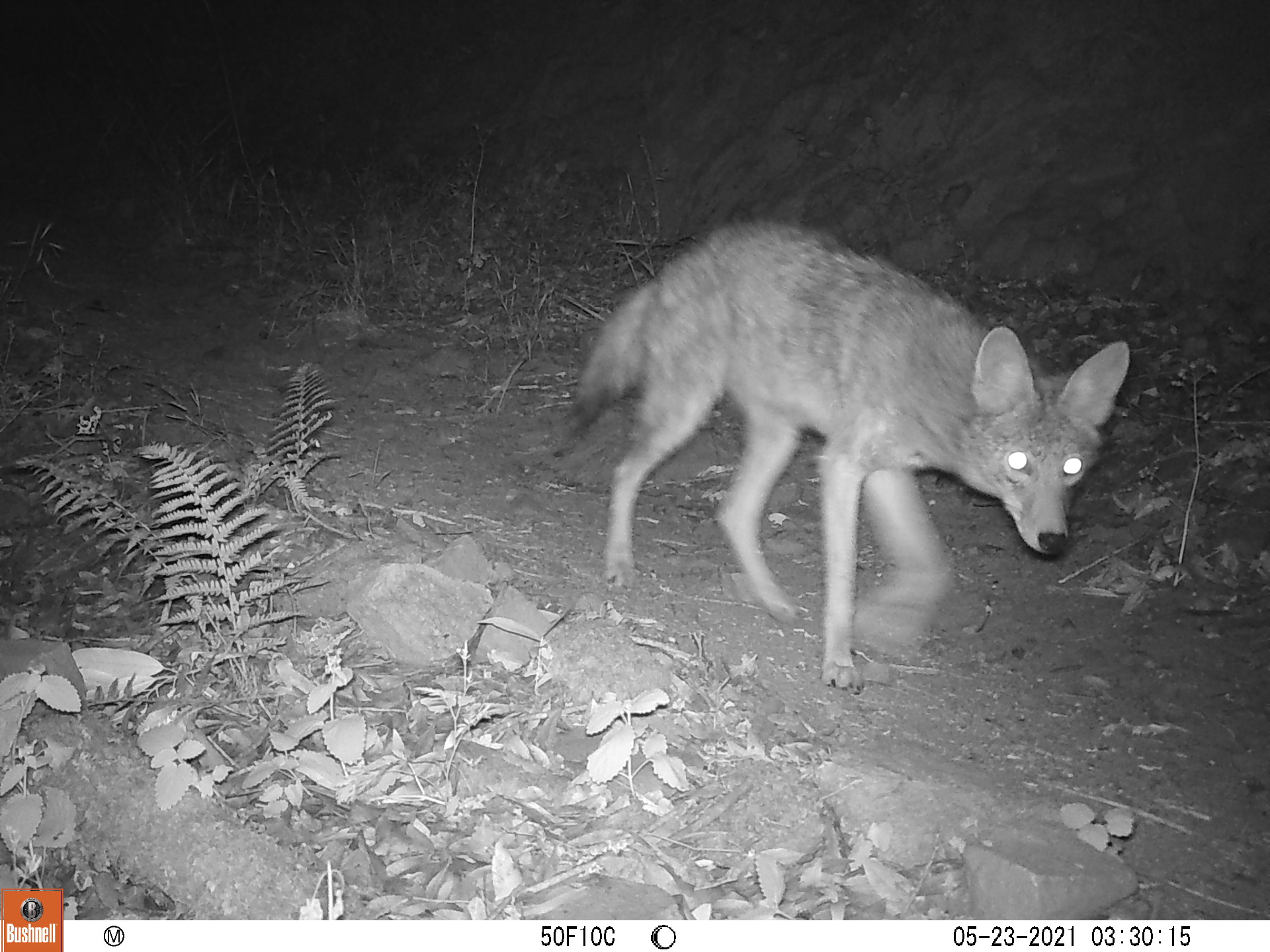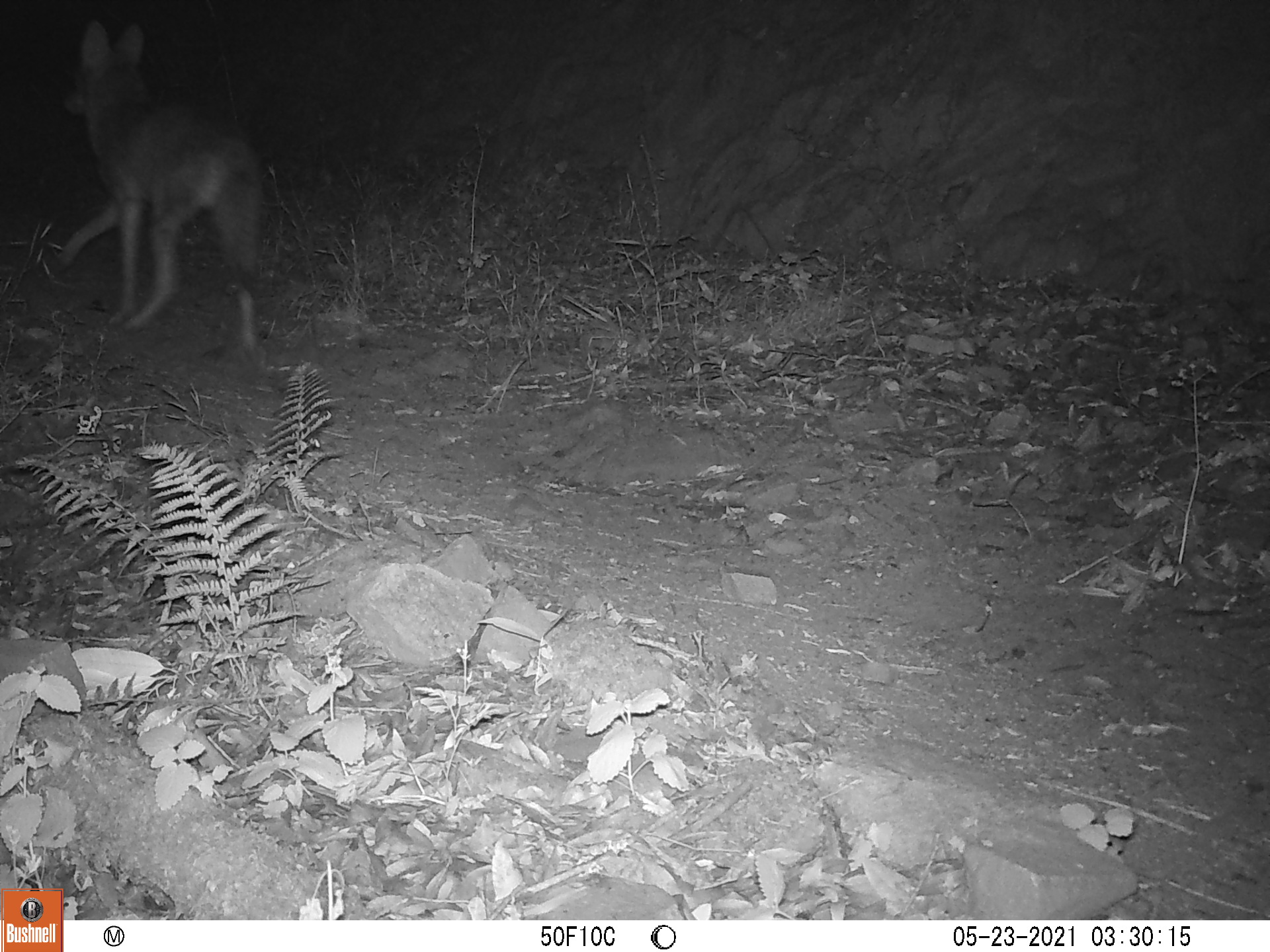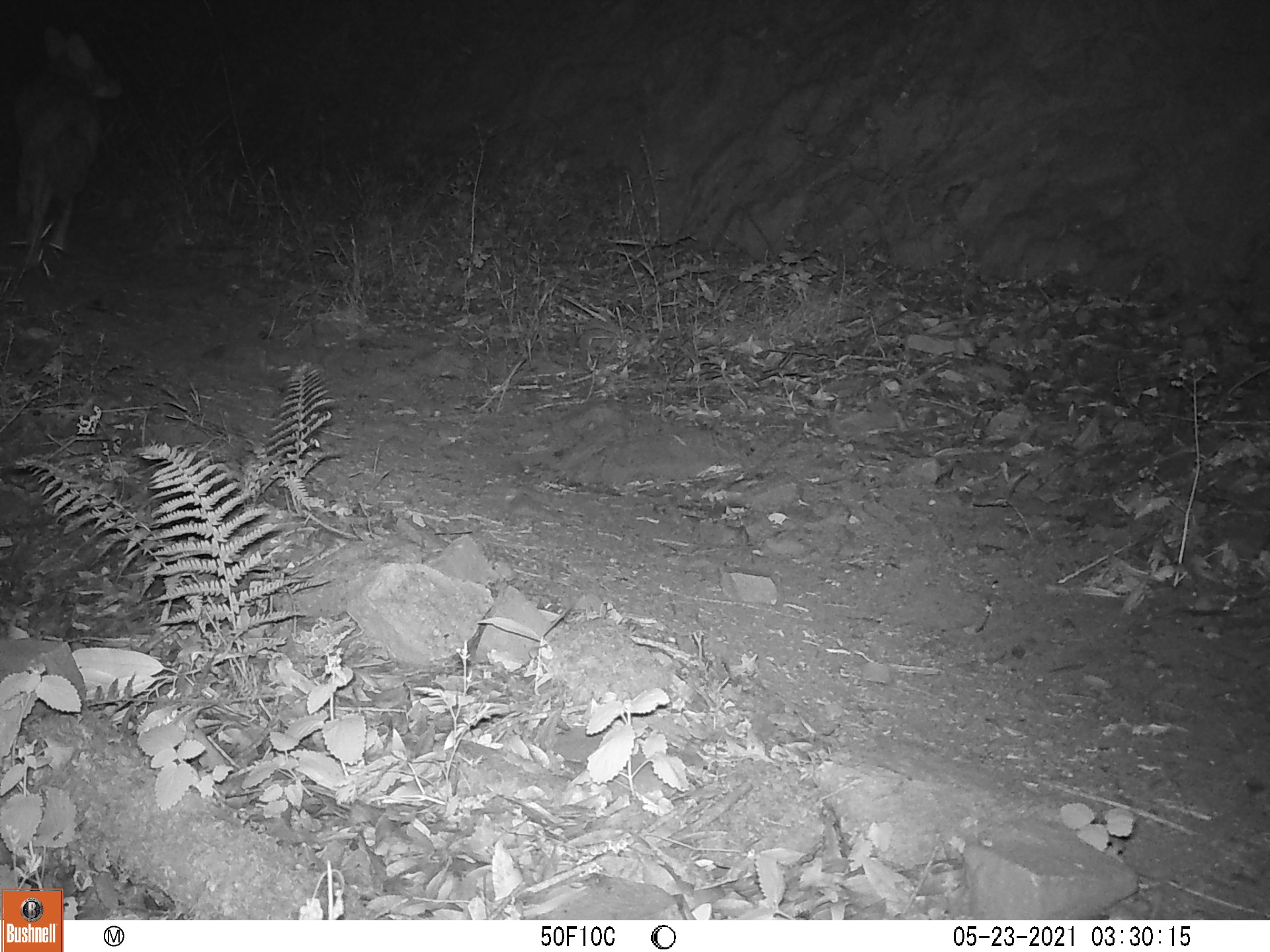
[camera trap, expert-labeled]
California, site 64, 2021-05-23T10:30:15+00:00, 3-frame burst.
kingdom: Animalia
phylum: Chordata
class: Mammalia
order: Carnivora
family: Canidae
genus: Canis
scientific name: Canis latrans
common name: coyote